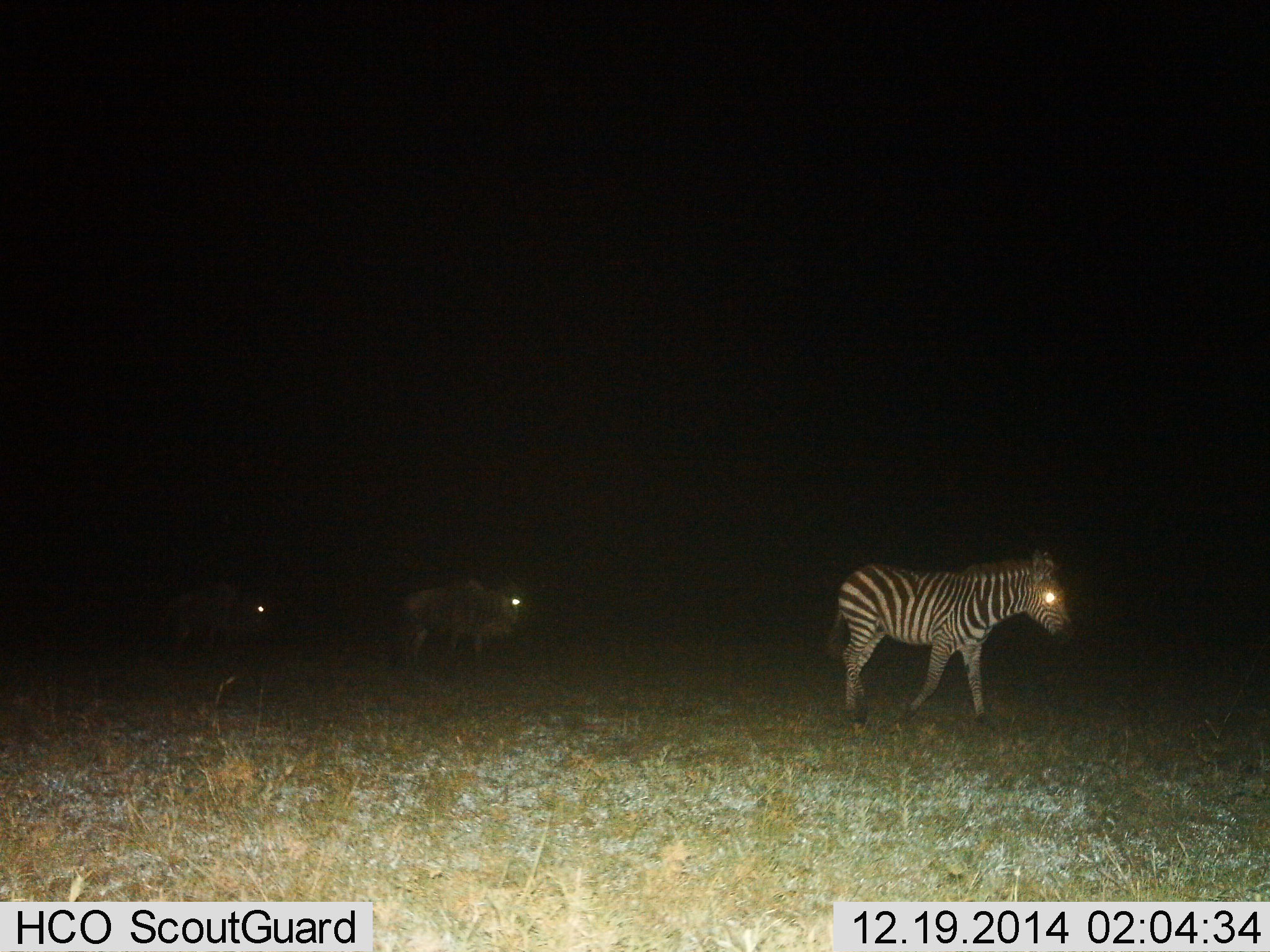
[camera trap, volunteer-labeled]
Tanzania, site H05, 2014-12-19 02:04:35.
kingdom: Animalia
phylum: Chordata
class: Mammalia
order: Artiodactyla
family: Bovidae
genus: Connochaetes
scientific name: Connochaetes taurinus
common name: blue wildebeest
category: wildebeest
Wildebeest (blue wildebeest) (Connochaetes taurinus), count 2. Behavior (volunteer vote fractions): standing 40%, resting 0%, moving 60%, interacting 0%. Young present (vote fraction): 0%. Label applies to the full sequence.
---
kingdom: Animalia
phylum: Chordata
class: Mammalia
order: Perissodactyla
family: Equidae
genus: Equus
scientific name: Equus quagga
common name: plains zebra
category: zebra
Zebra (plains zebra) (Equus quagga), count 1. Behavior (volunteer vote fractions): standing 24%, resting 0%, moving 82%, interacting 0%. Young present (vote fraction): 0%. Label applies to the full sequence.